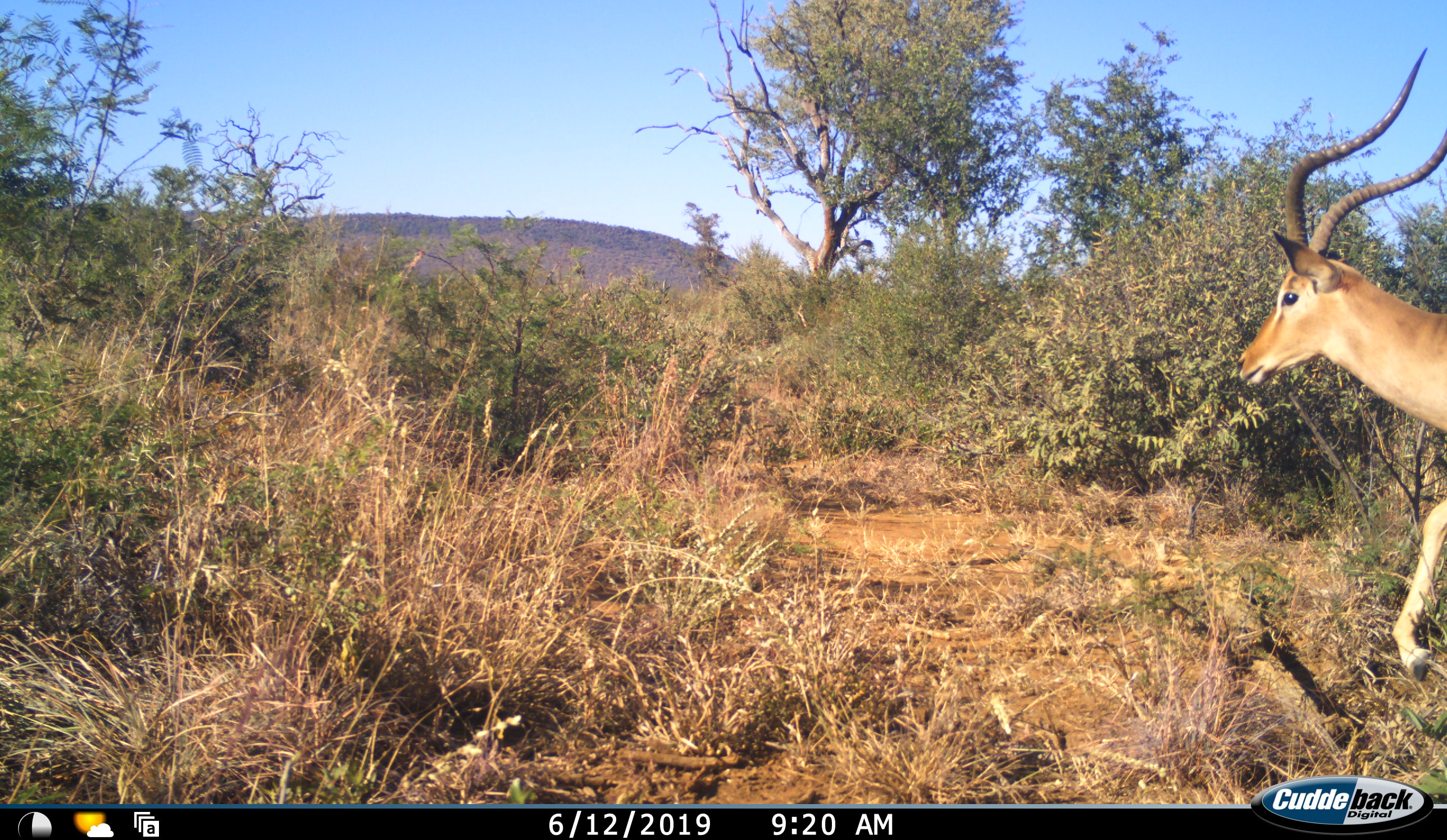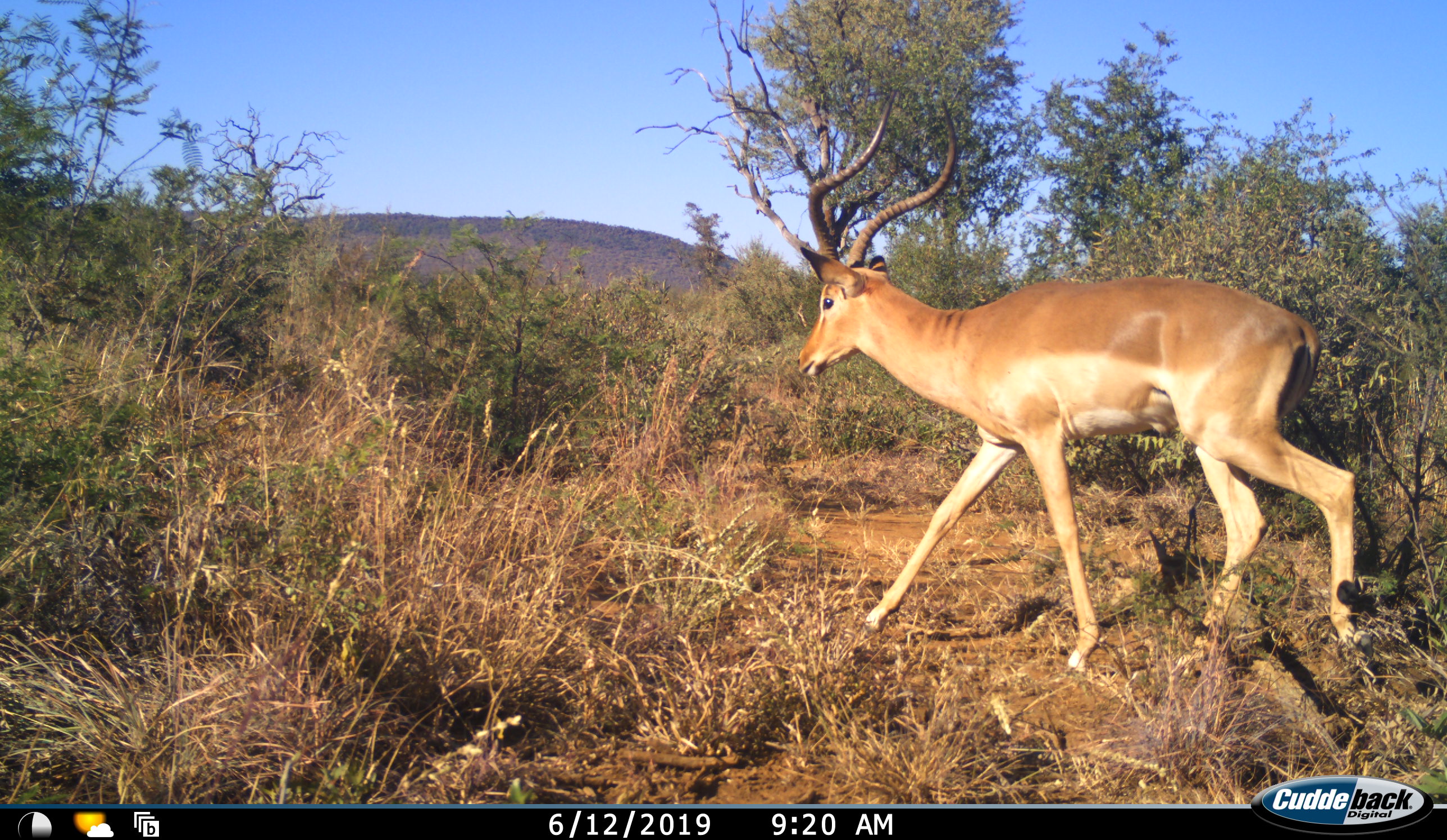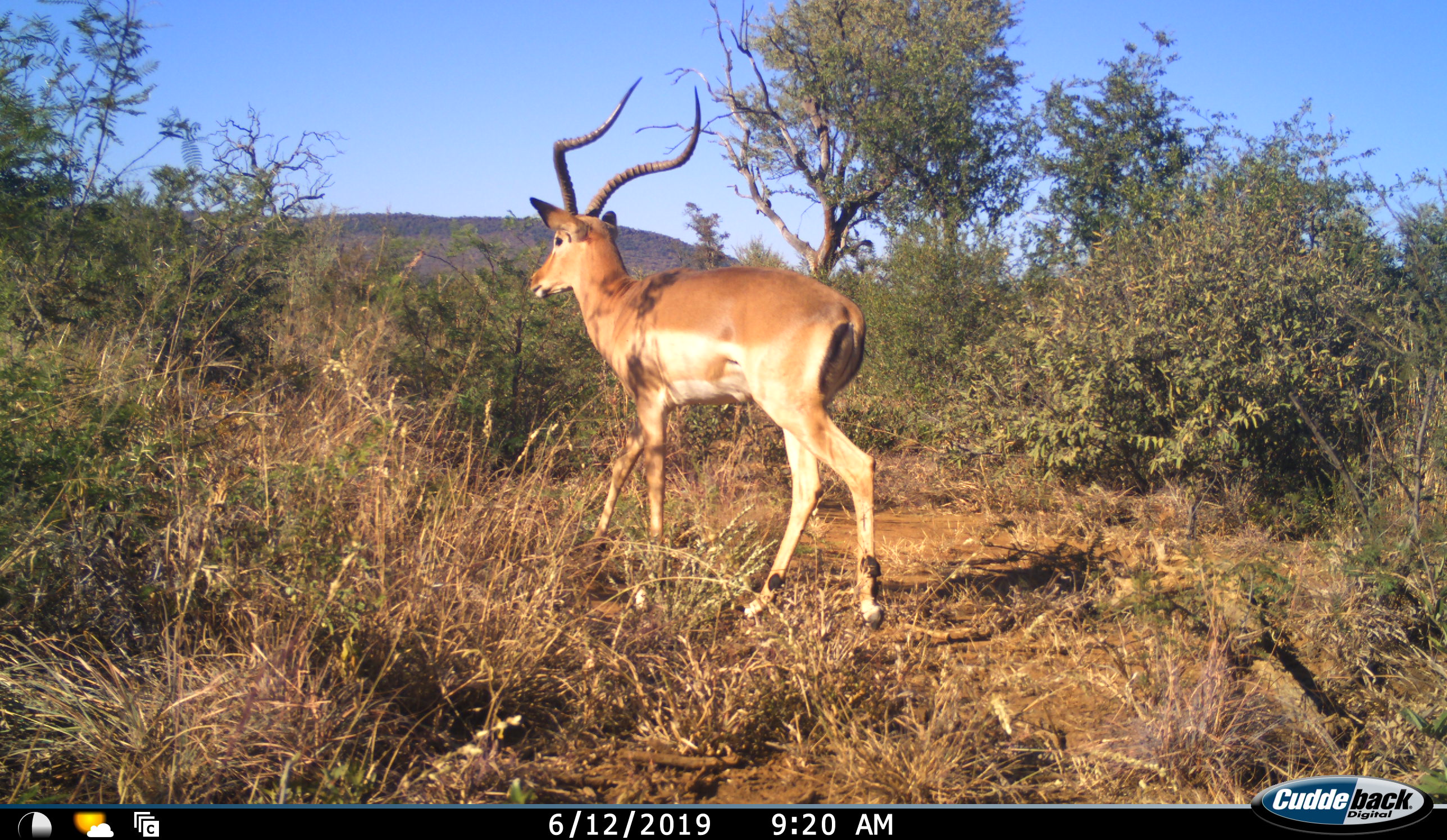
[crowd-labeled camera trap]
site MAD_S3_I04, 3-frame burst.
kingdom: Animalia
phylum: Chordata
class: Mammalia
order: Artiodactyla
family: Bovidae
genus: Aepyceros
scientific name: Aepyceros melampus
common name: impala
Impala (Aepyceros melampus), count 1. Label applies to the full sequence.